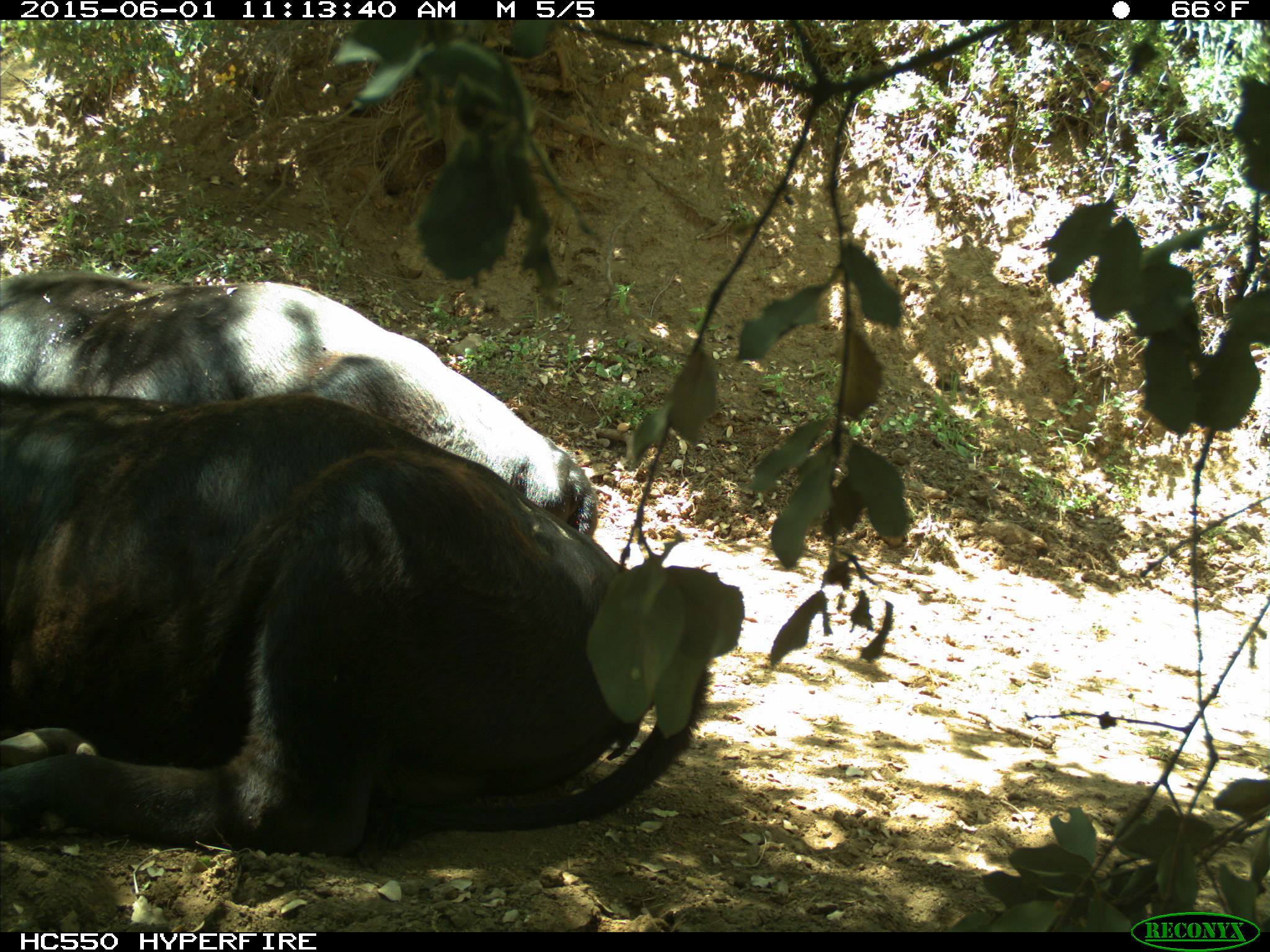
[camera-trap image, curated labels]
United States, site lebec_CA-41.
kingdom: Animalia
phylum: Chordata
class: Mammalia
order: Artiodactyla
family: Bovidae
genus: Bos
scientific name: Bos taurus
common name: domestic cow